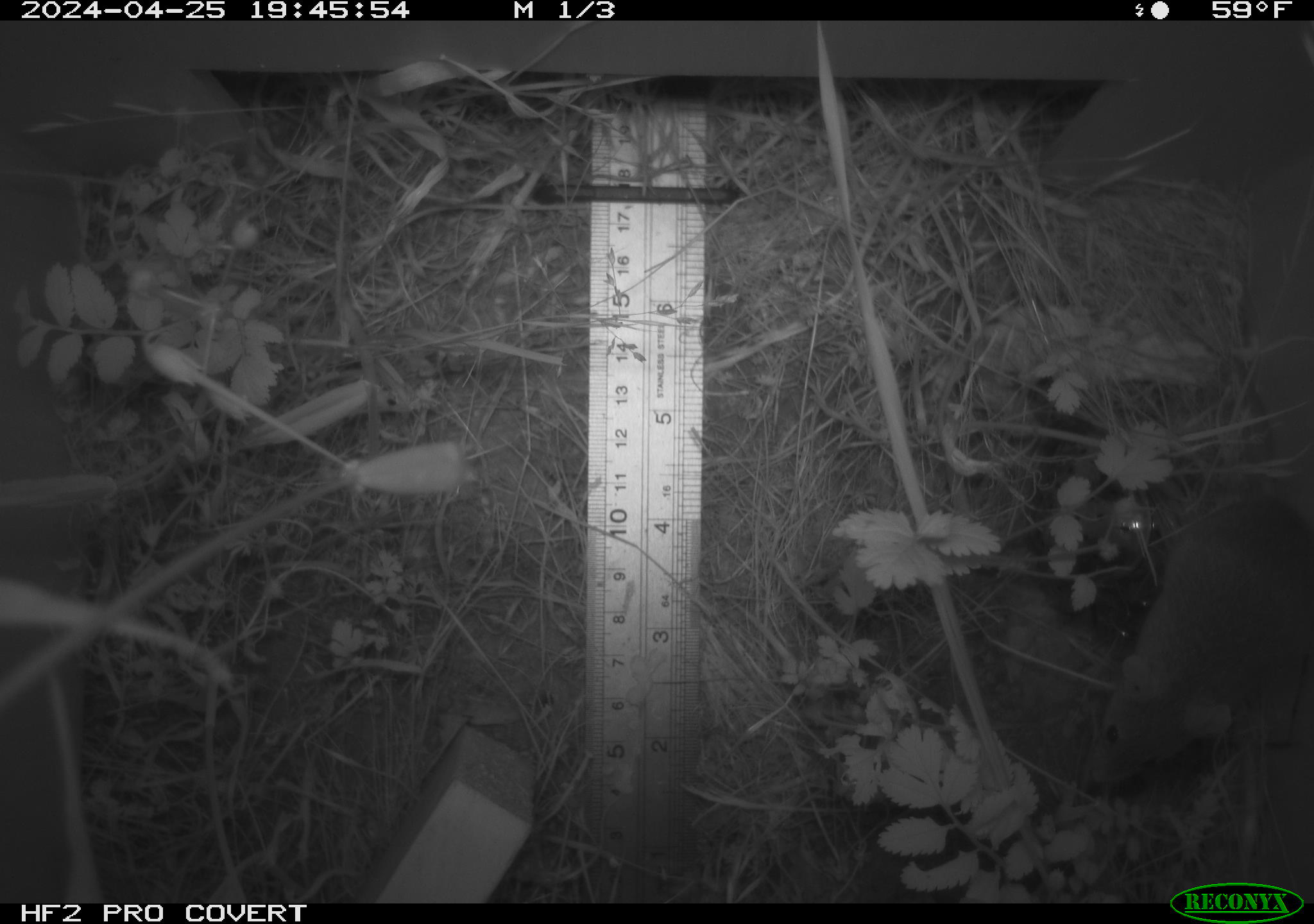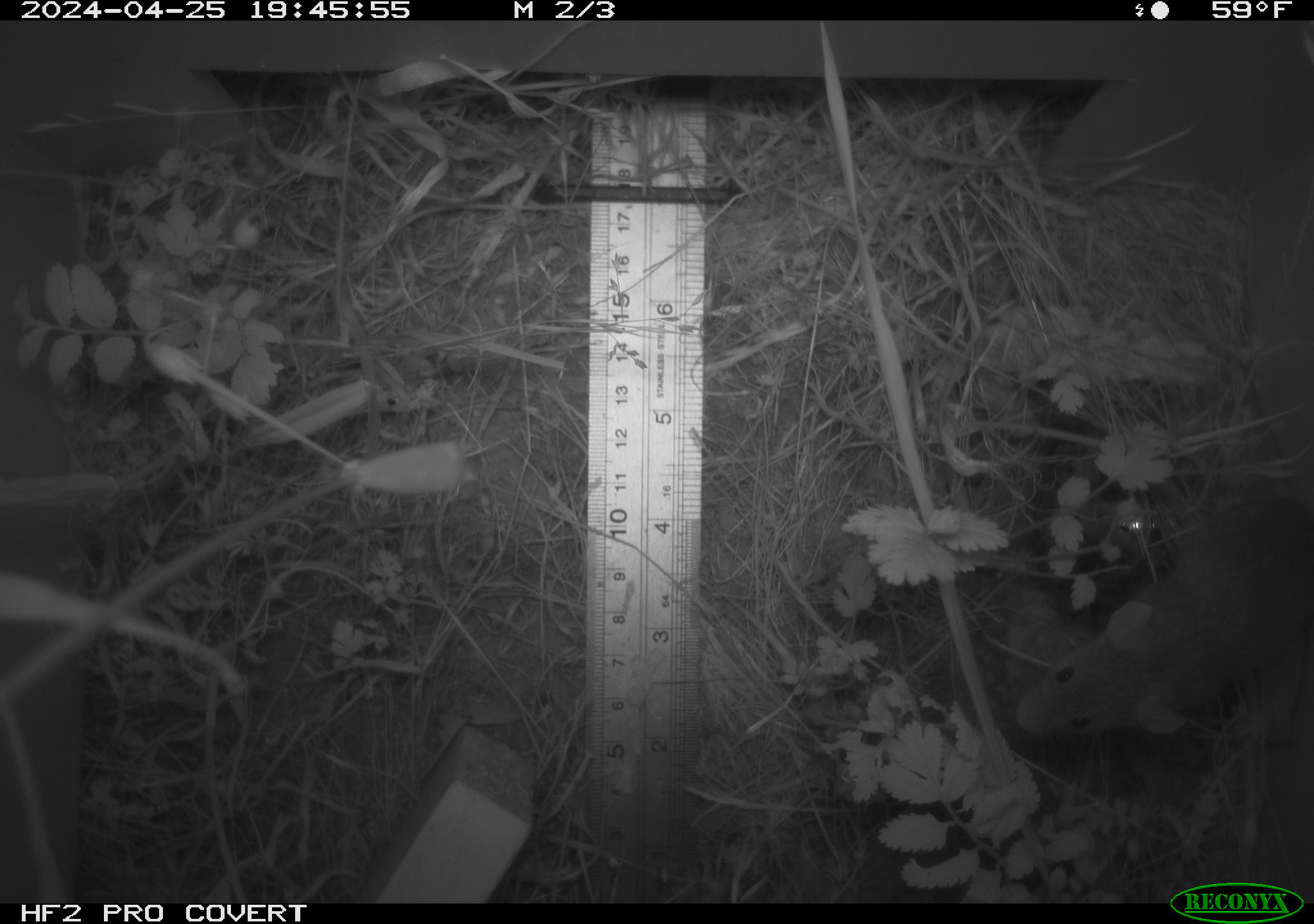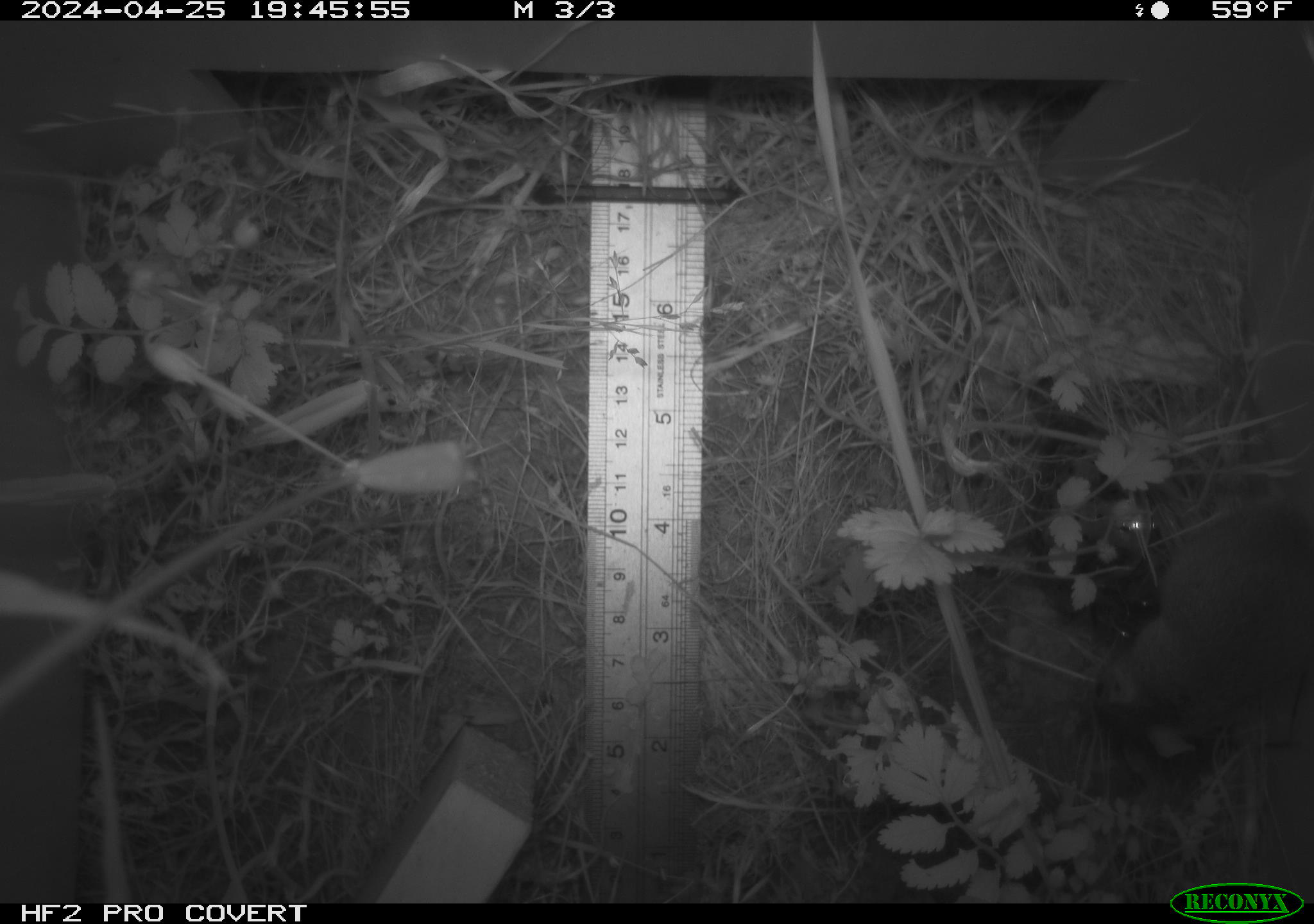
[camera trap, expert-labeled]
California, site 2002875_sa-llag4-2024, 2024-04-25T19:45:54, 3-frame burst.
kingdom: Animalia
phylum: Chordata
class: Mammalia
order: Rodentia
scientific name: Rodentia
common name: rodent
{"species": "rodent (Rodentia)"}